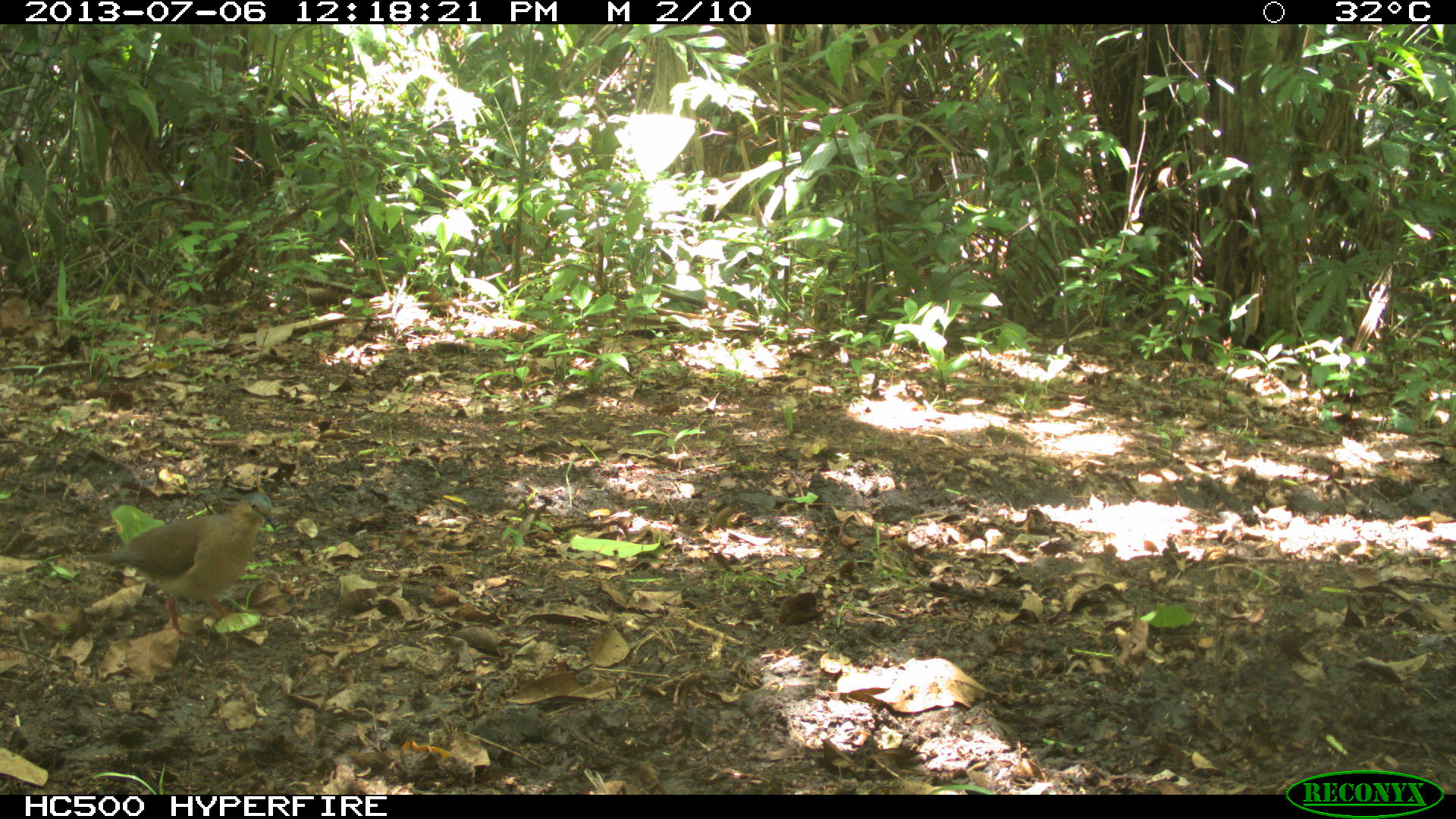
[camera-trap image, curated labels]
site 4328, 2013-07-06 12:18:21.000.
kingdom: Animalia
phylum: Chordata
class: Aves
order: Columbiformes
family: Columbidae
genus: Leptotila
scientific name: Leptotila plumbeiceps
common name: gray-headed dove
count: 1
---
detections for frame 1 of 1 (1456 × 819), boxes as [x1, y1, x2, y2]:
leptotila plumbeiceps: [83, 492, 275, 638]